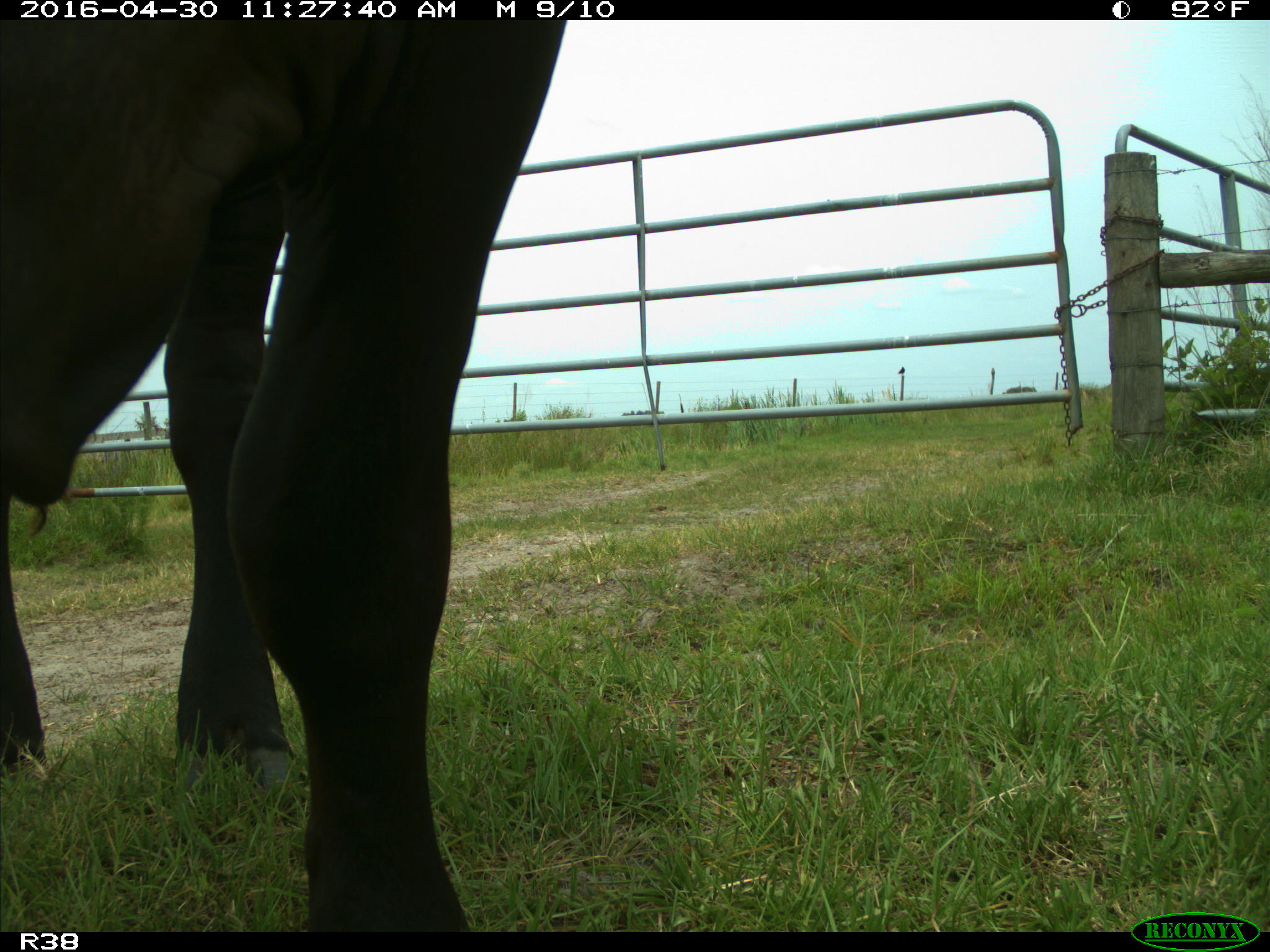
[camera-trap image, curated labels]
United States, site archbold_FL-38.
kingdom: Animalia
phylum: Chordata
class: Mammalia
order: Artiodactyla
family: Bovidae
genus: Bos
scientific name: Bos taurus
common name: domestic cow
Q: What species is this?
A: Bos taurus (domestic cow).